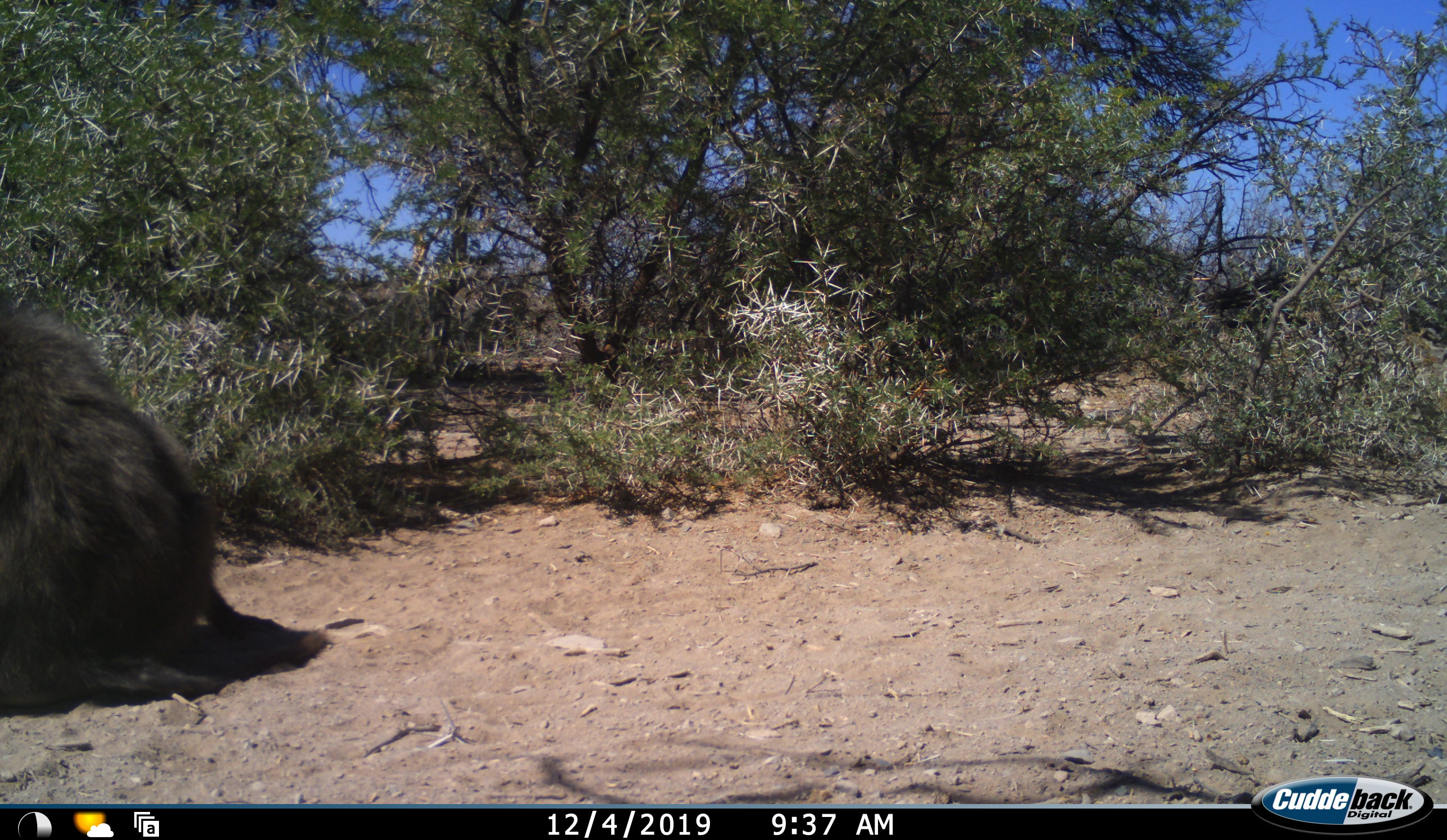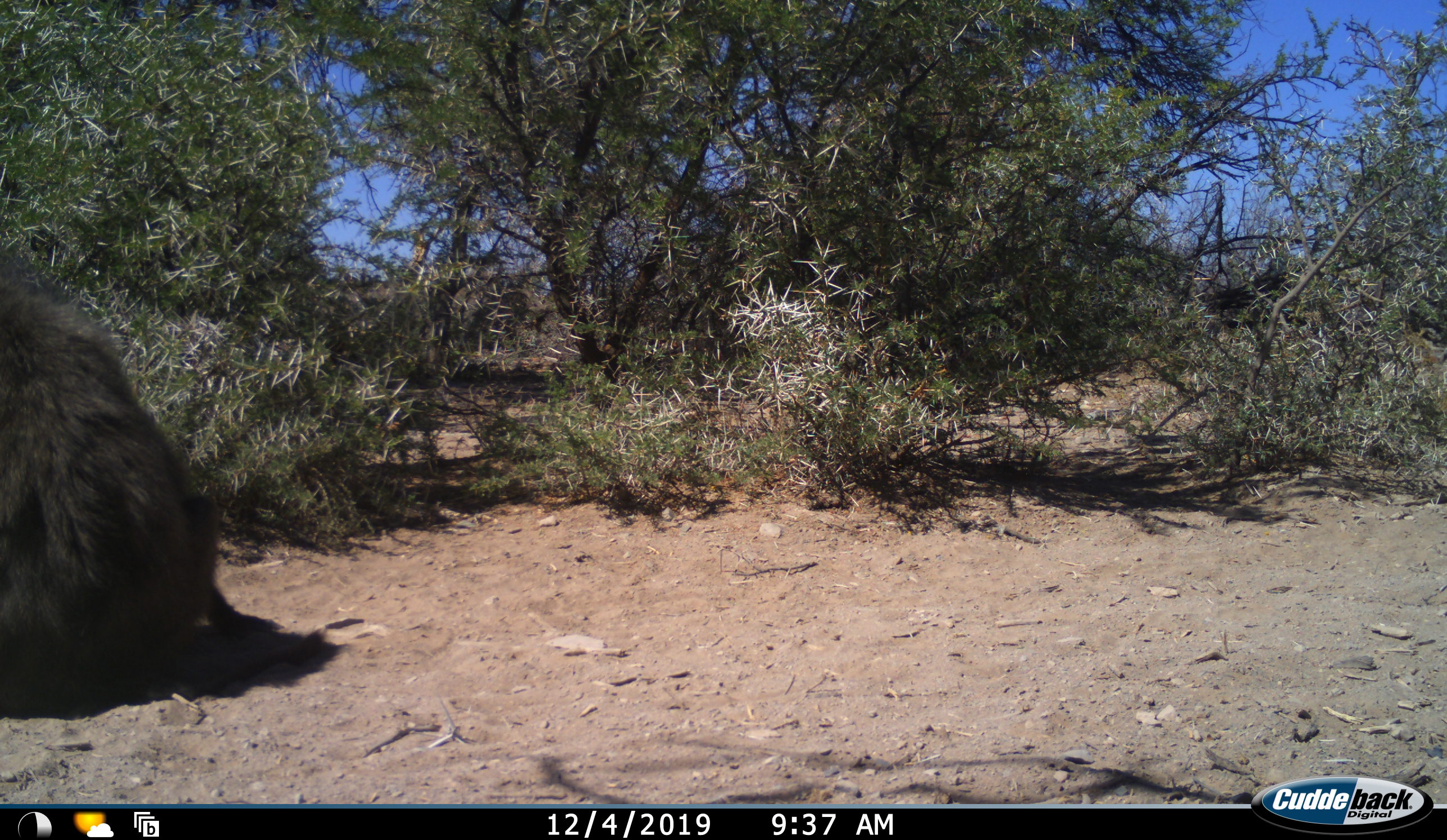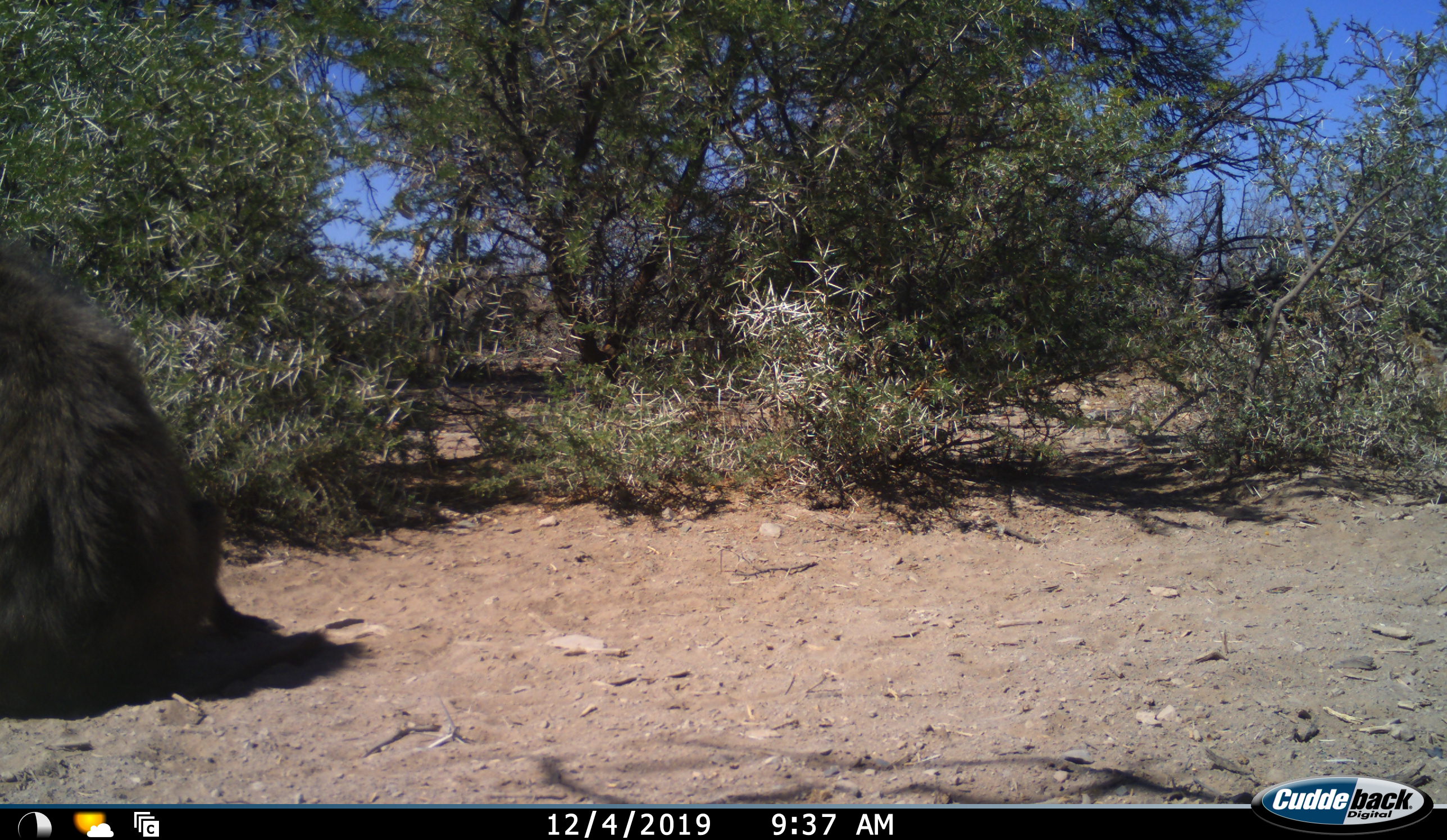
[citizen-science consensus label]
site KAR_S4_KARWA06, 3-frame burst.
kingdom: Animalia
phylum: Chordata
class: Mammalia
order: Primates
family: Cercopithecidae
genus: Papio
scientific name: Papio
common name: baboon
Baboon (Papio), count 1. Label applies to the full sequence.